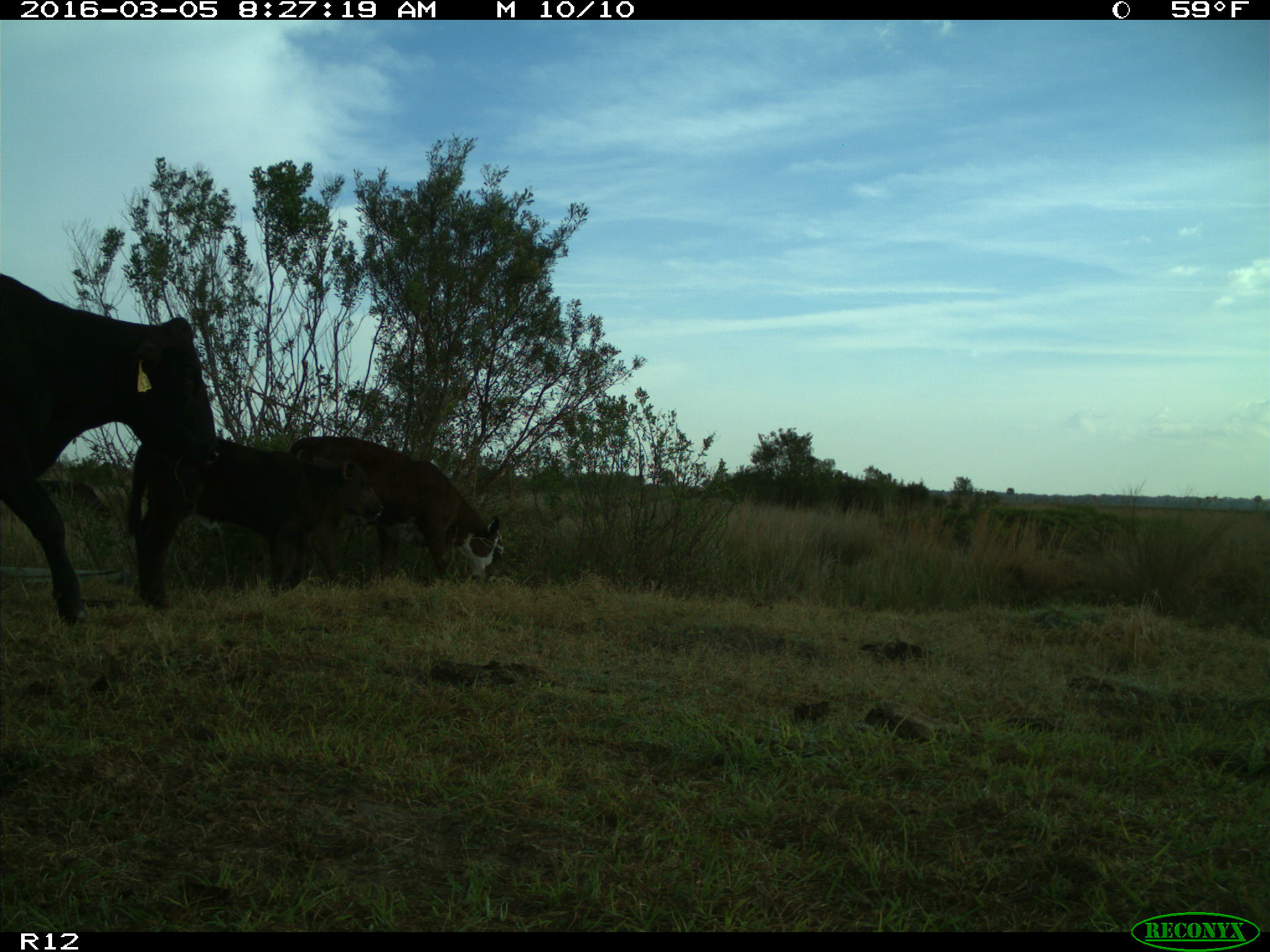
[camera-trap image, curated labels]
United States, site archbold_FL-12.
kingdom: Animalia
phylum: Chordata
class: Mammalia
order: Artiodactyla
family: Bovidae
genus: Bos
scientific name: Bos taurus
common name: domestic cow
Bos taurus (domestic cow).